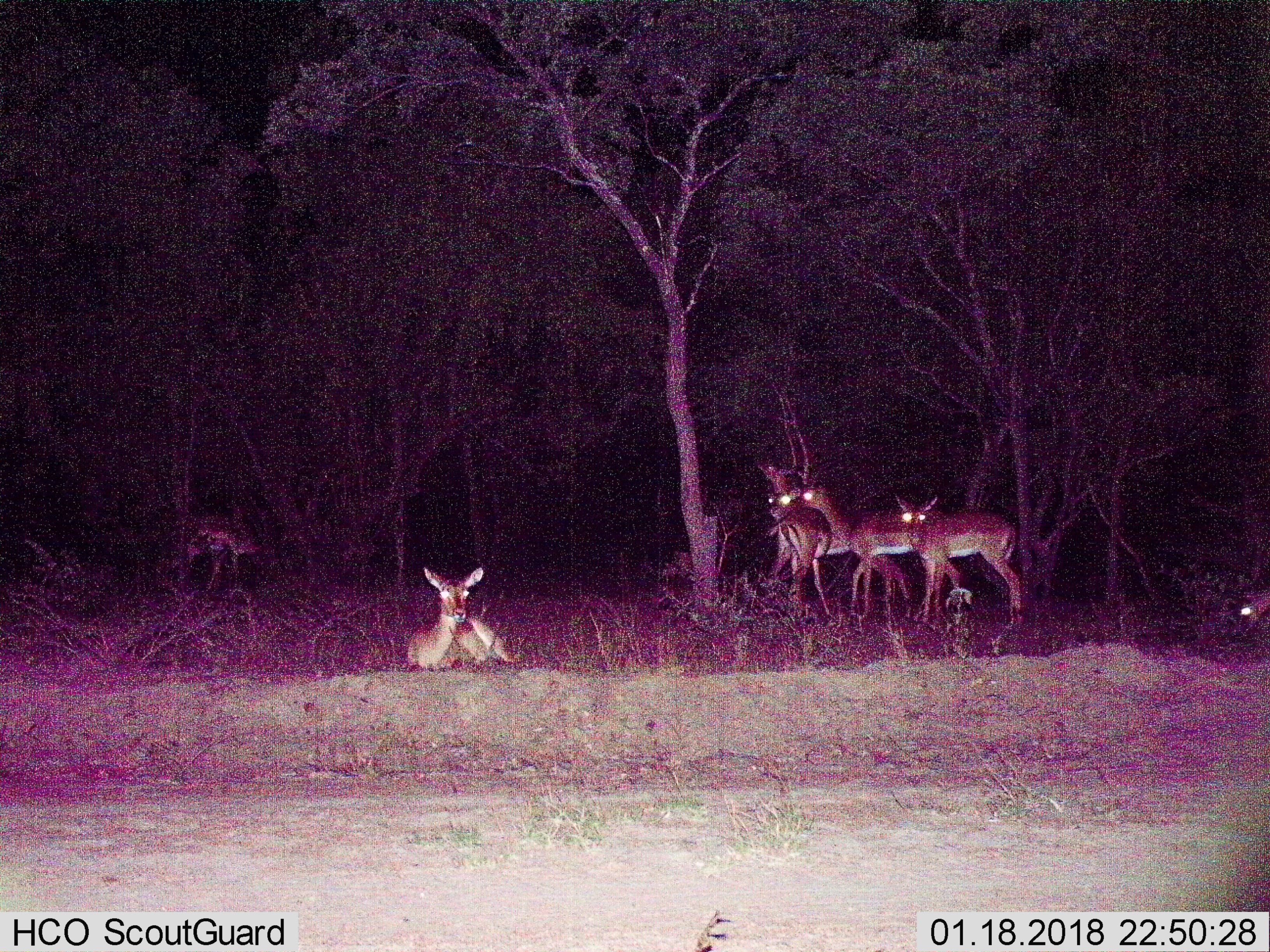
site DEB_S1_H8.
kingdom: Animalia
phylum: Chordata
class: Mammalia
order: Artiodactyla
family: Bovidae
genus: Aepyceros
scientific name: Aepyceros melampus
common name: impala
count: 7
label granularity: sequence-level